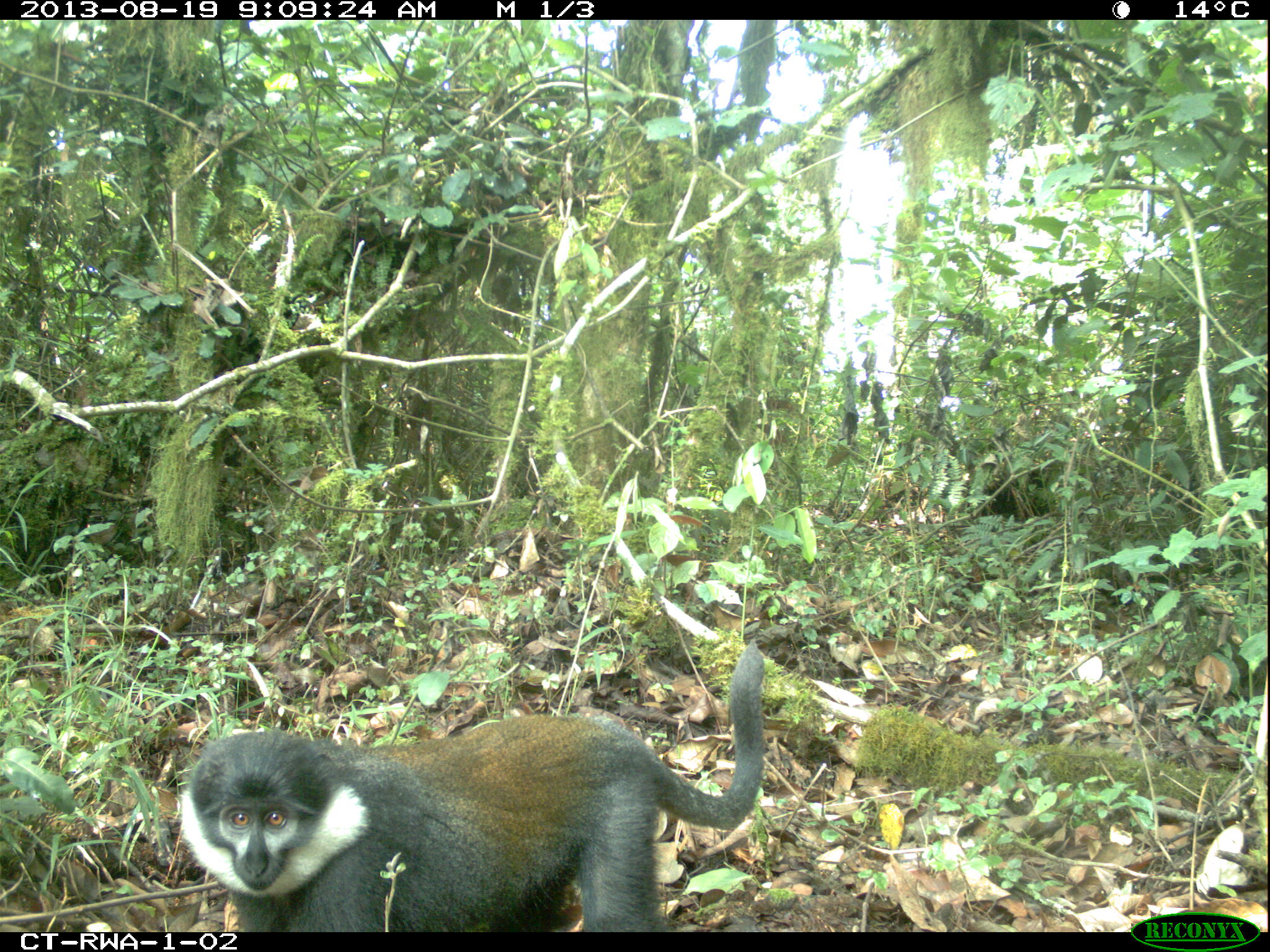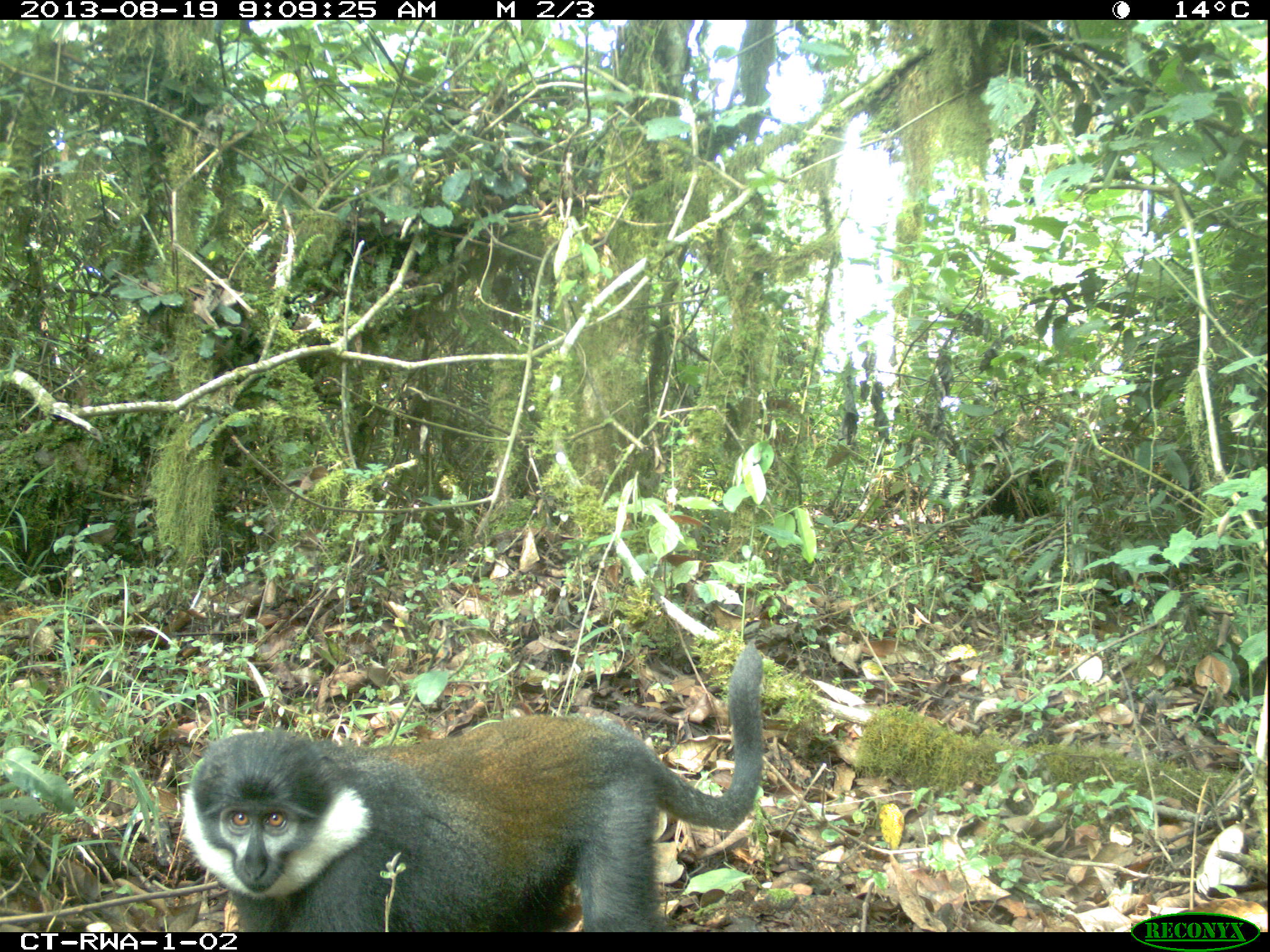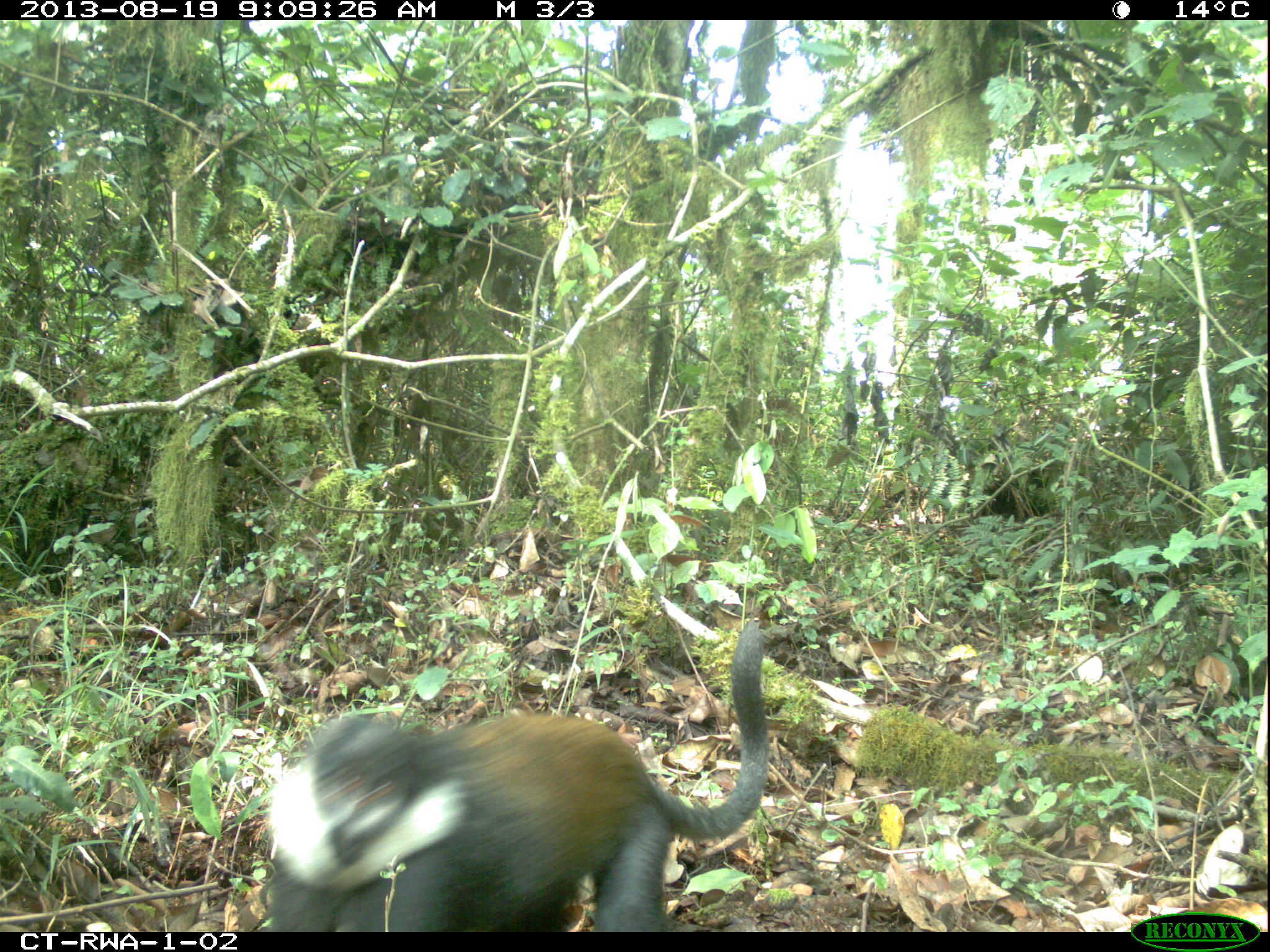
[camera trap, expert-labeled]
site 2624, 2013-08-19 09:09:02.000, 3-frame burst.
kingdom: Animalia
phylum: Chordata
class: Mammalia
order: Primates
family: Cercopithecidae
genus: Allochrocebus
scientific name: Allochrocebus lhoesti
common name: l'hoest's monkey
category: cercopithecus lhoesti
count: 2